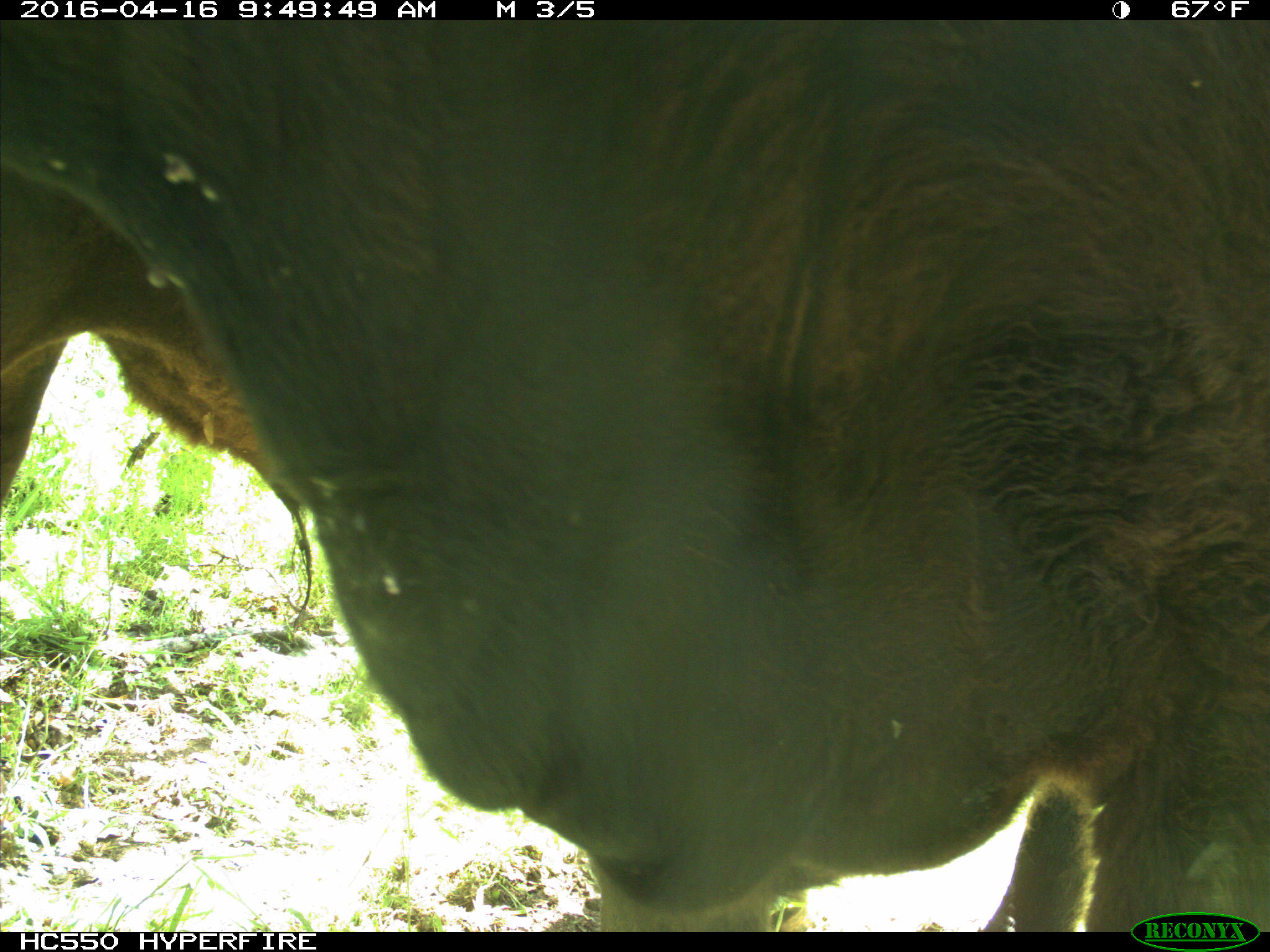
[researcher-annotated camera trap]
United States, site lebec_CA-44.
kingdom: Animalia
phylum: Chordata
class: Mammalia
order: Artiodactyla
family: Bovidae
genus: Bos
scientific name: Bos taurus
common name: domestic cow